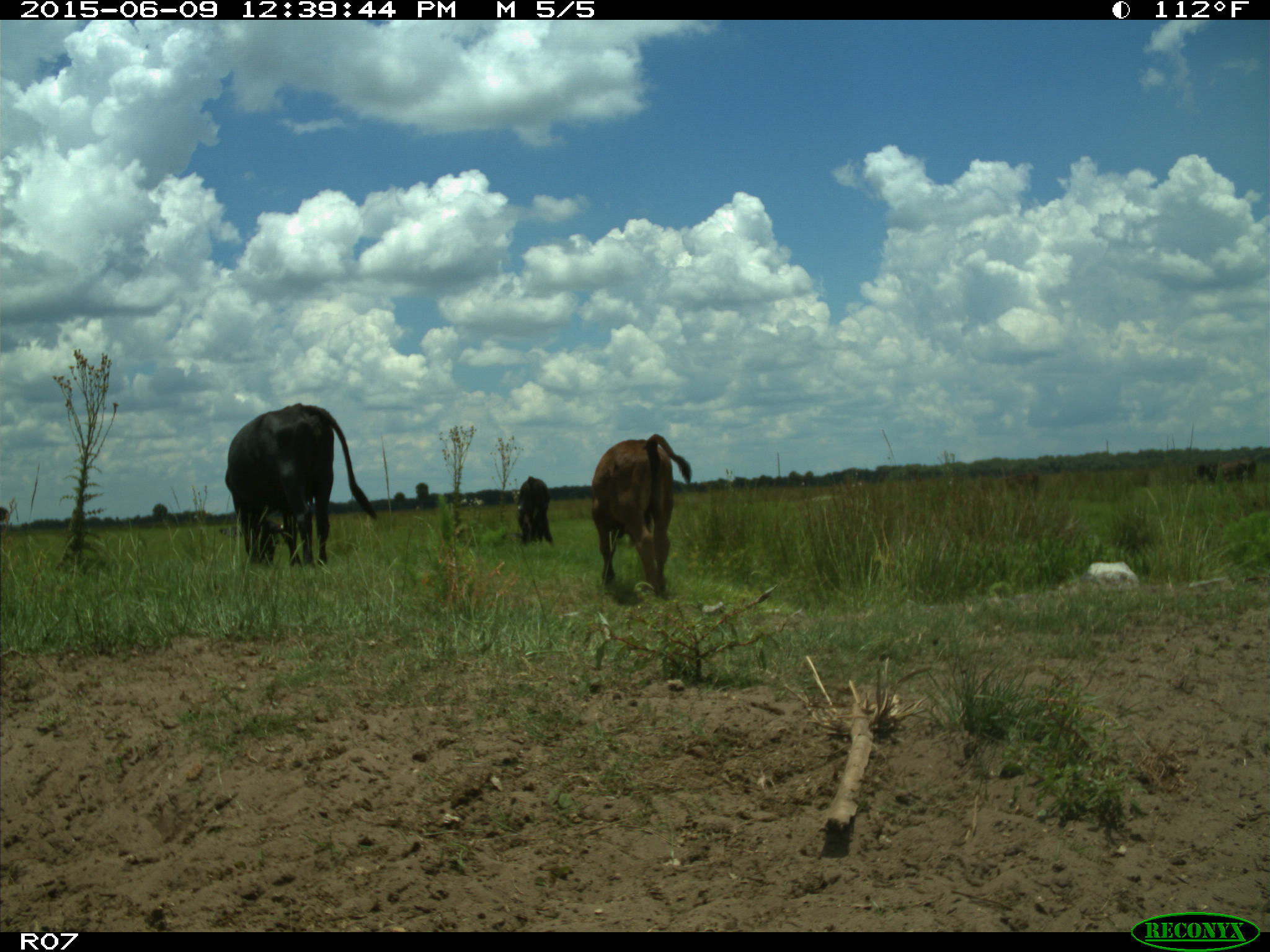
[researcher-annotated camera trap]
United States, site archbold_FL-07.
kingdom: Animalia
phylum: Chordata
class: Mammalia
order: Artiodactyla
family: Bovidae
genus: Bos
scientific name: Bos taurus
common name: domestic cow